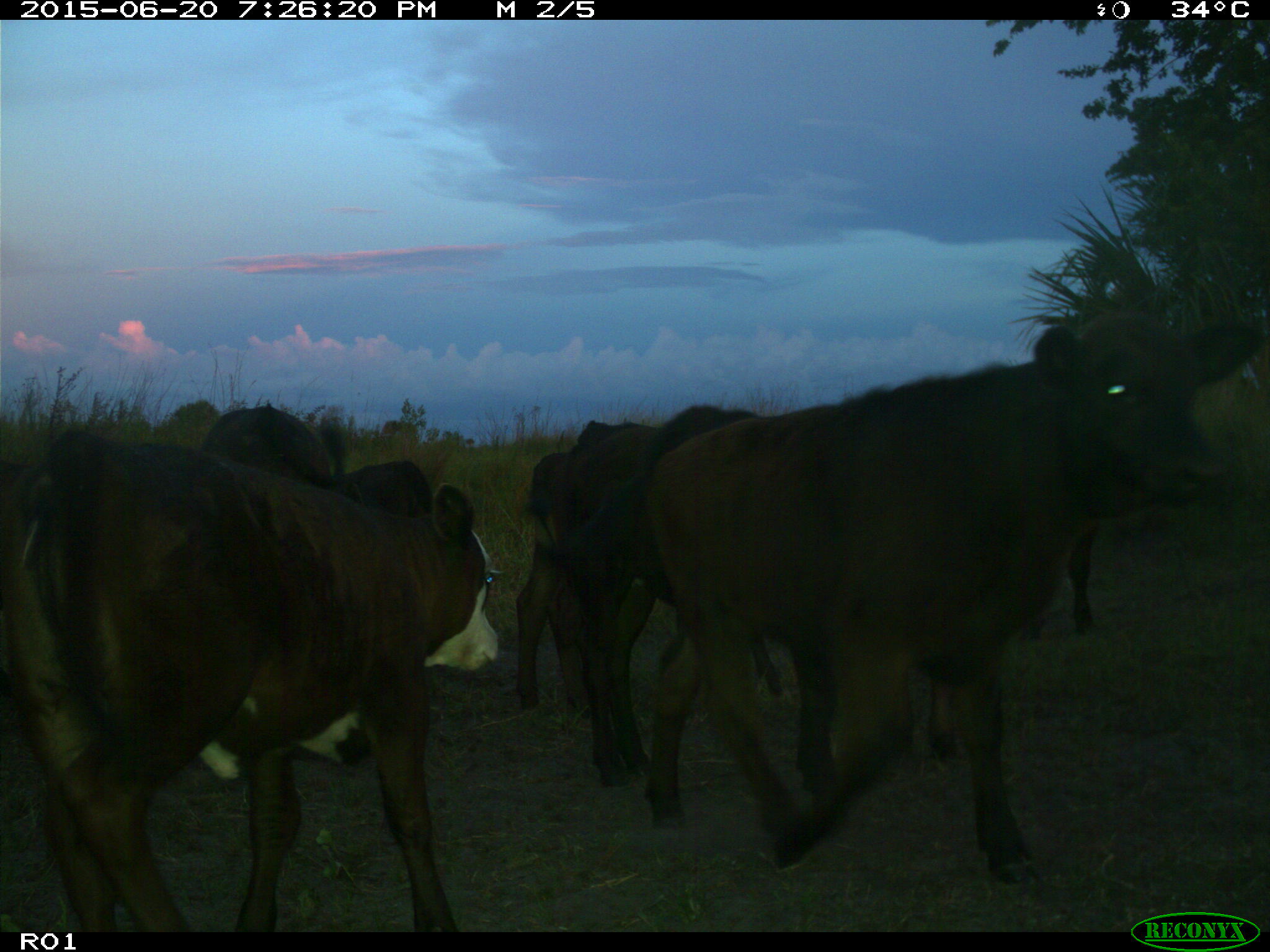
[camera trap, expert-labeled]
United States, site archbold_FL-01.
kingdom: Animalia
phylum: Chordata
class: Mammalia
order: Artiodactyla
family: Bovidae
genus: Bos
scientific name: Bos taurus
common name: domestic cow